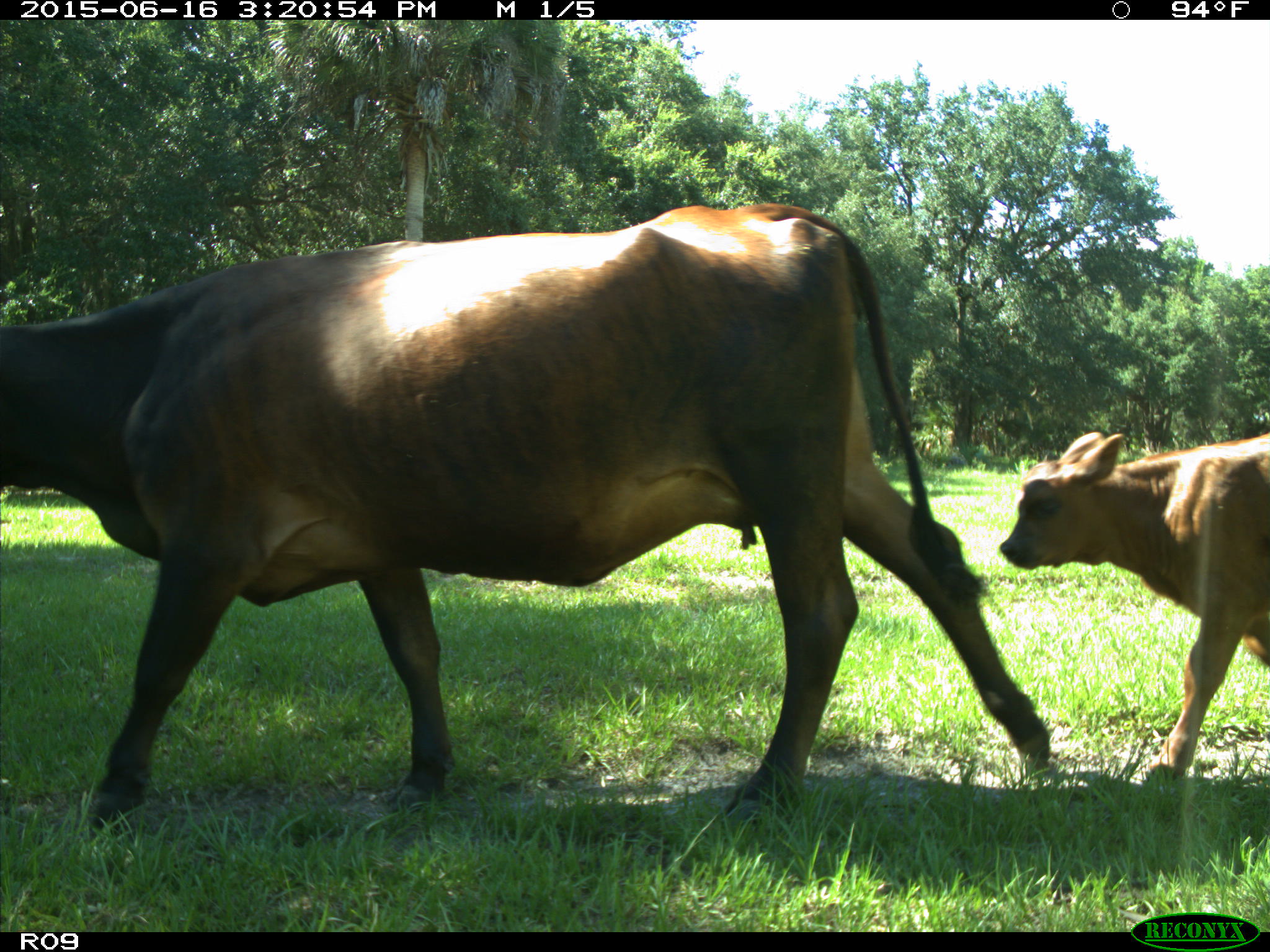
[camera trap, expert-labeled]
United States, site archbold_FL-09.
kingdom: Animalia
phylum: Chordata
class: Mammalia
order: Artiodactyla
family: Bovidae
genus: Bos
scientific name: Bos taurus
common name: domestic cow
Bos taurus (domestic cow).